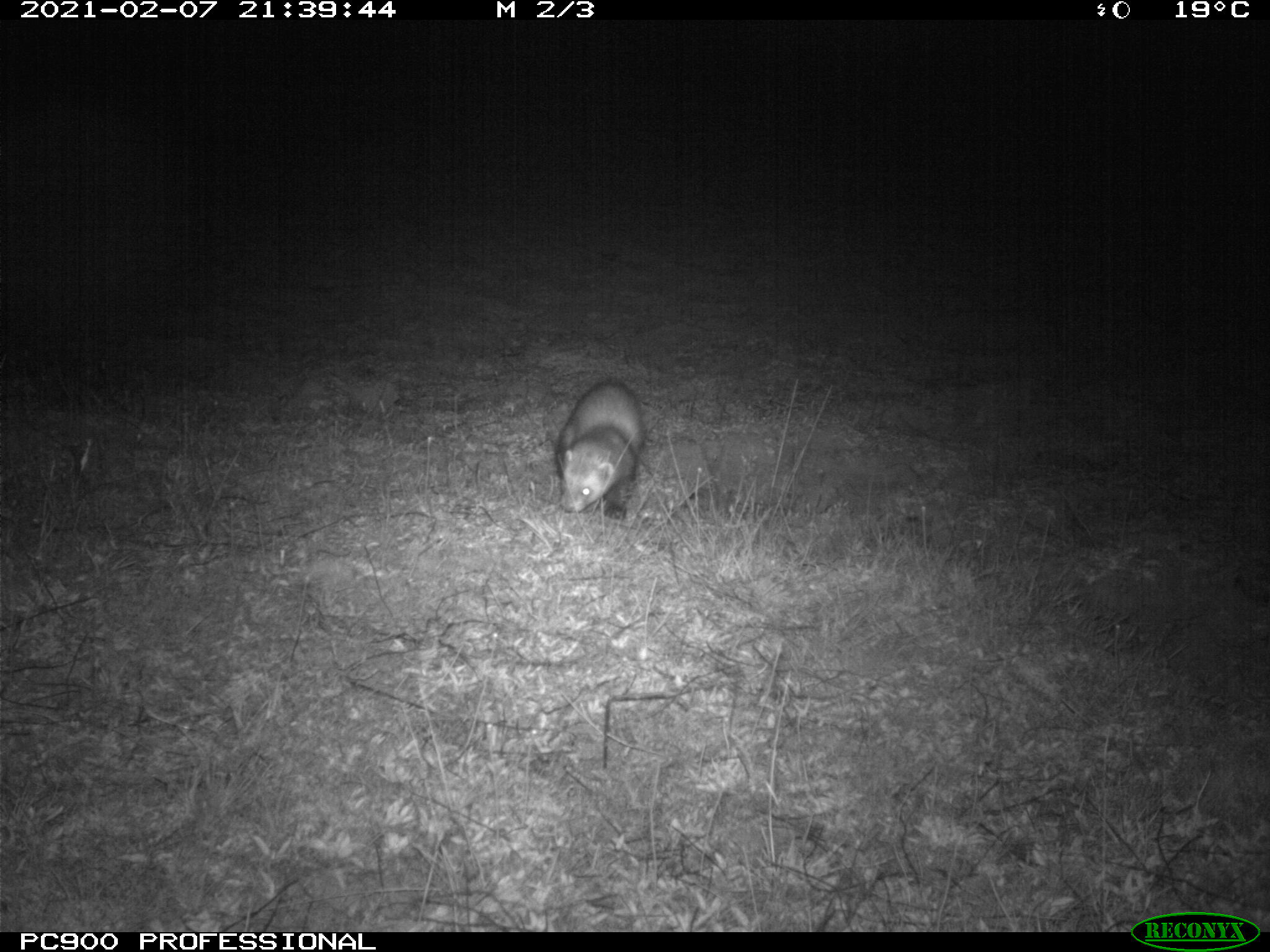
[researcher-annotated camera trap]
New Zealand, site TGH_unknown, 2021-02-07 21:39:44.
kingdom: Animalia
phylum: Chordata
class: Mammalia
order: Carnivora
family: Mustelidae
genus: Mustela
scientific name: Mustela furo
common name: ferret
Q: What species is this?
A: Ferret (Mustela furo).